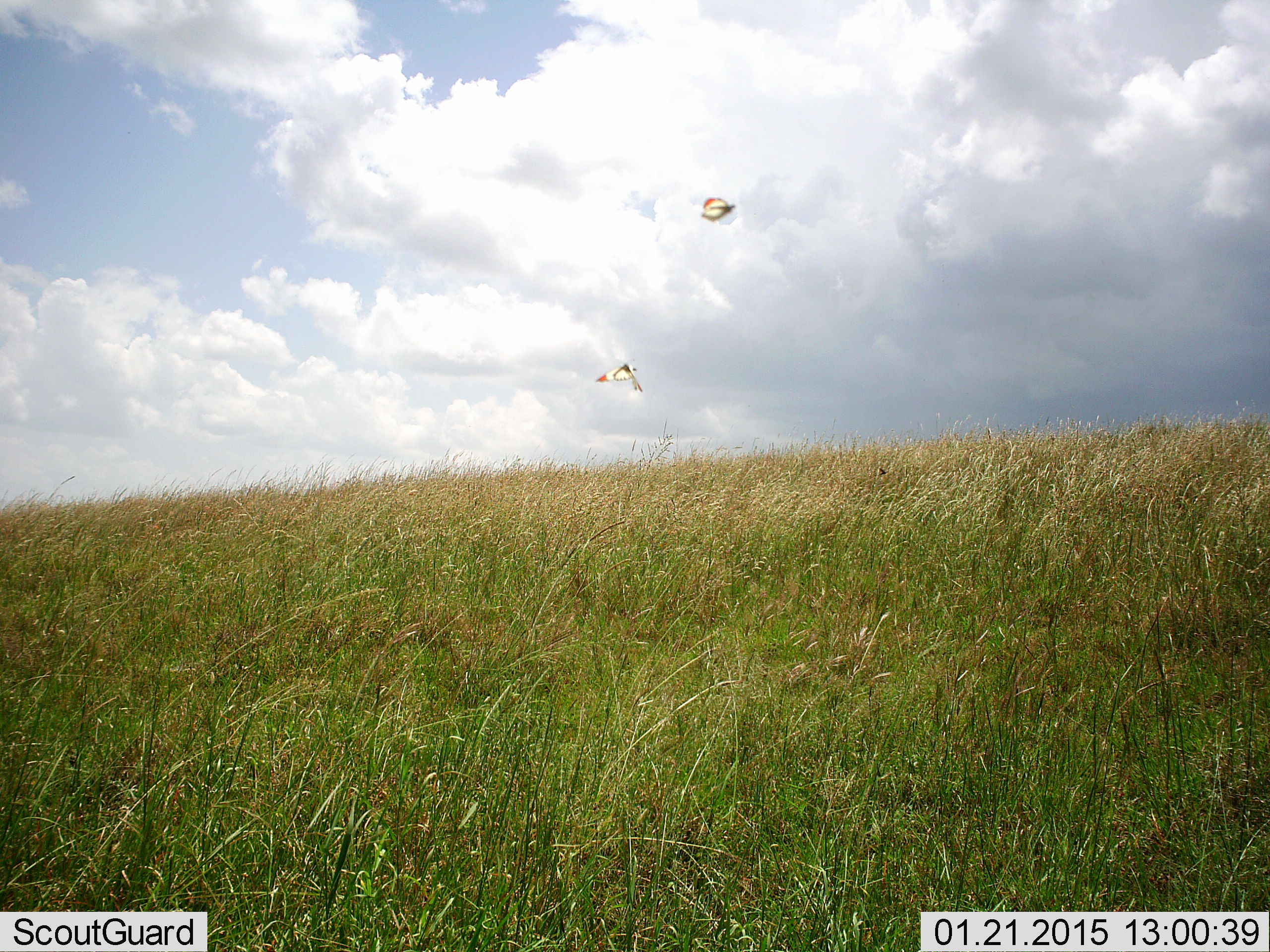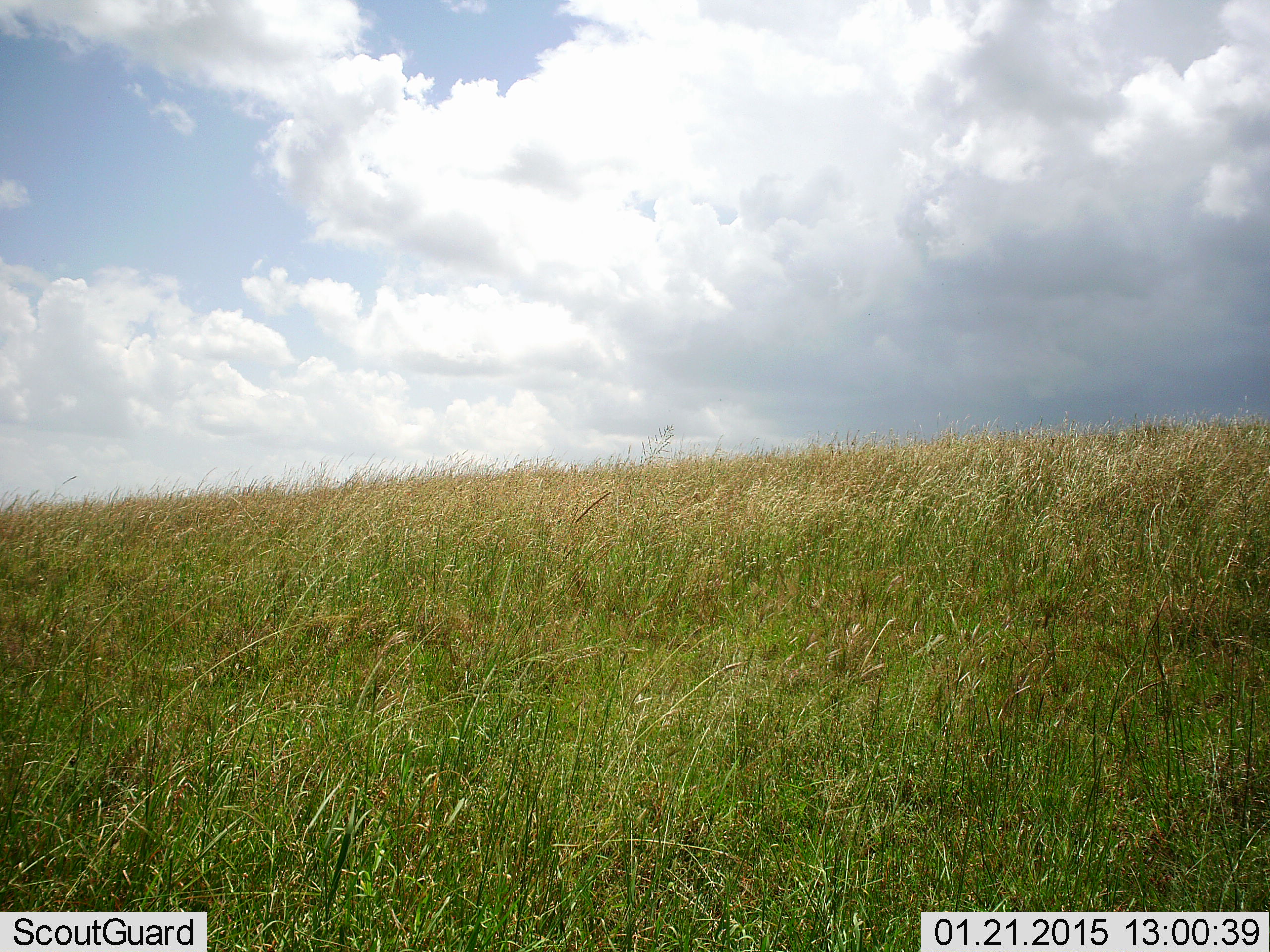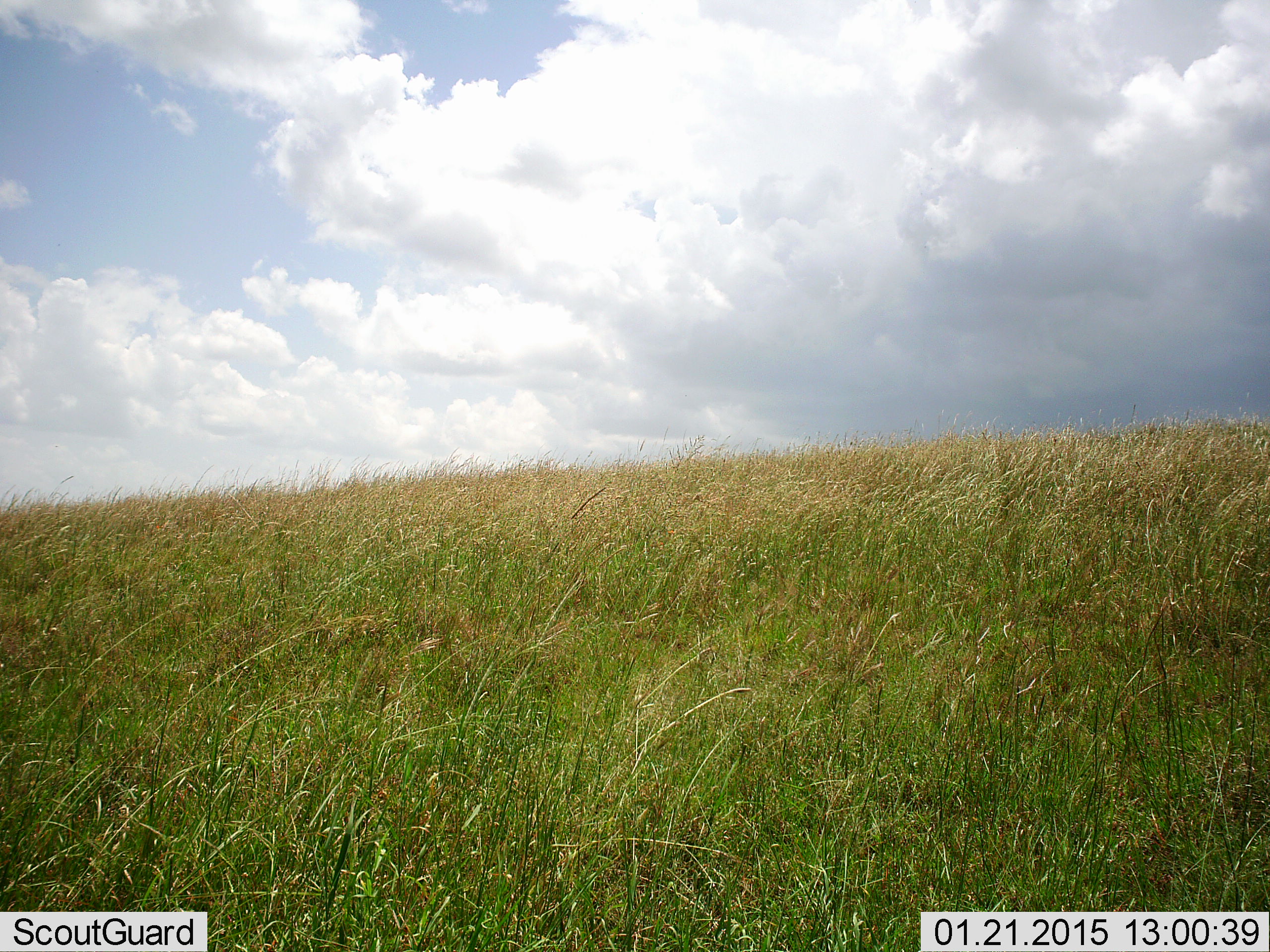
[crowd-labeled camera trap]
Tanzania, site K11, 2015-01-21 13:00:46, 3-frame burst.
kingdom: Animalia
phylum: Arthropoda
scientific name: Arthropoda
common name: arthropods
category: insectspider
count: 2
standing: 0%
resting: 0%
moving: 100%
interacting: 0%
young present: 0%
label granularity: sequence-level